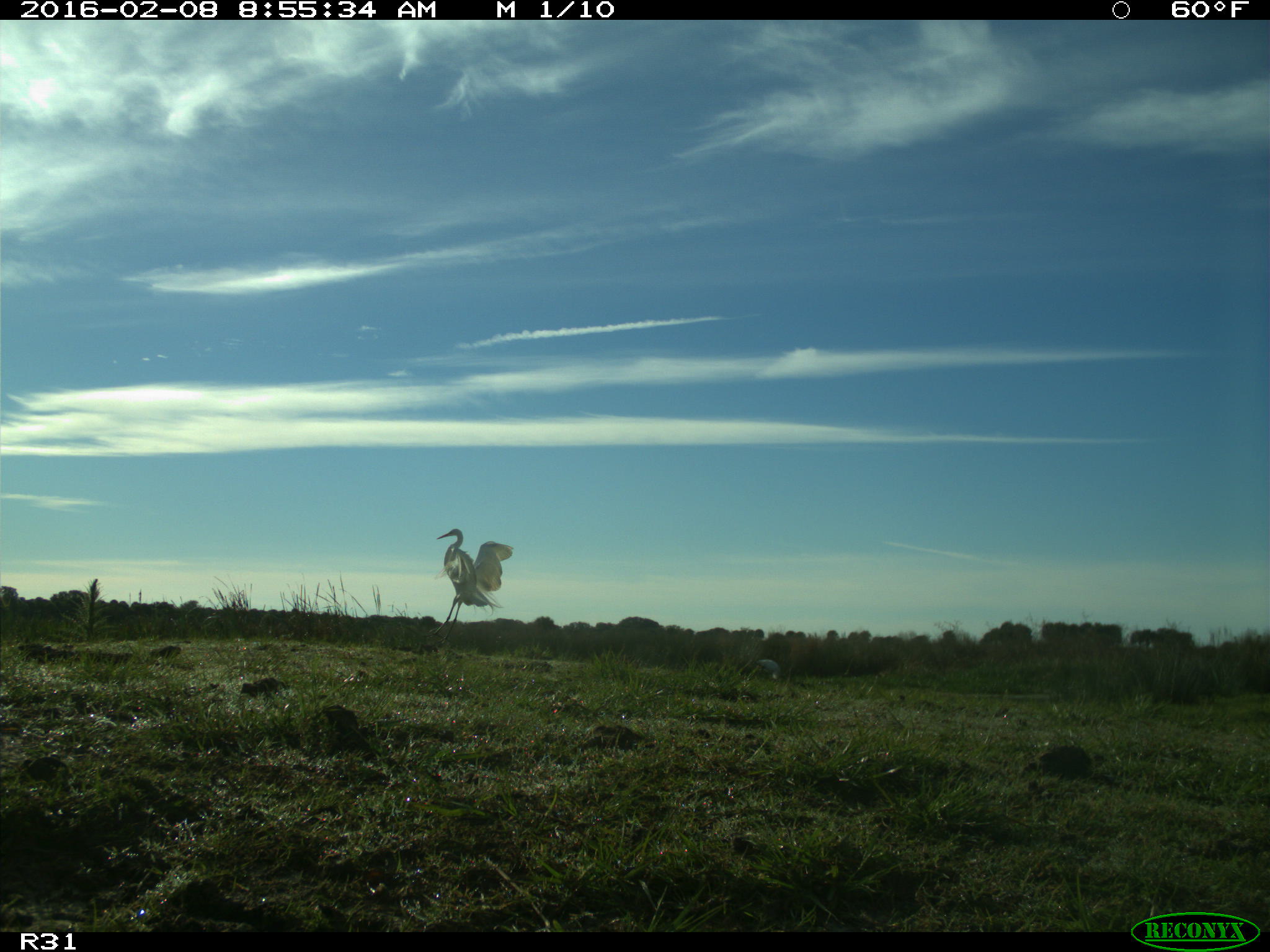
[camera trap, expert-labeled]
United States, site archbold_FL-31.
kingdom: Animalia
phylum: Chordata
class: Aves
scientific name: Aves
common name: birds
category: unidentified bird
Unidentified bird (birds) (Aves).